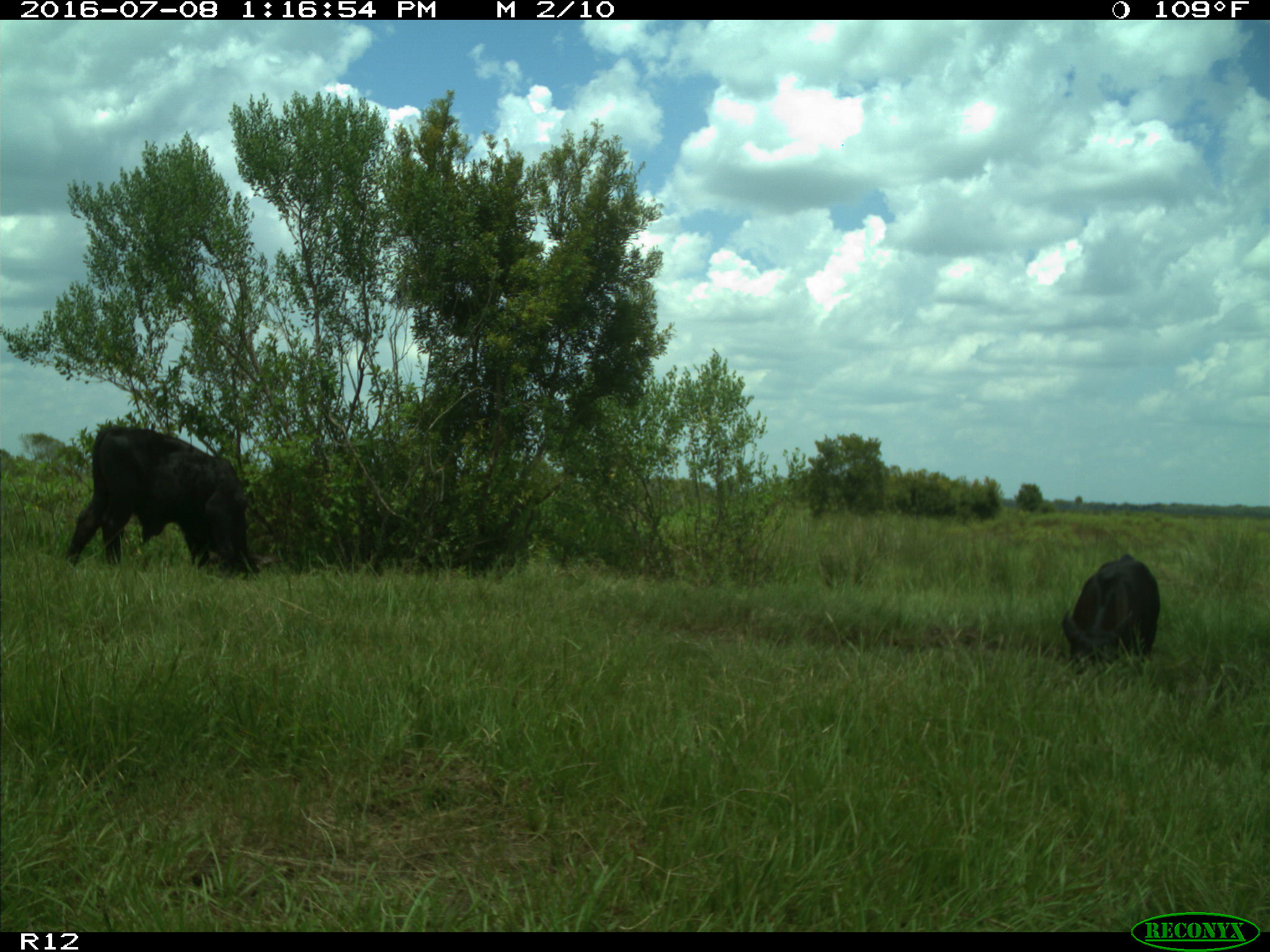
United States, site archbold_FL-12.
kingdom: Animalia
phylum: Chordata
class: Mammalia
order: Artiodactyla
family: Bovidae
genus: Bos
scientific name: Bos taurus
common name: domestic cow